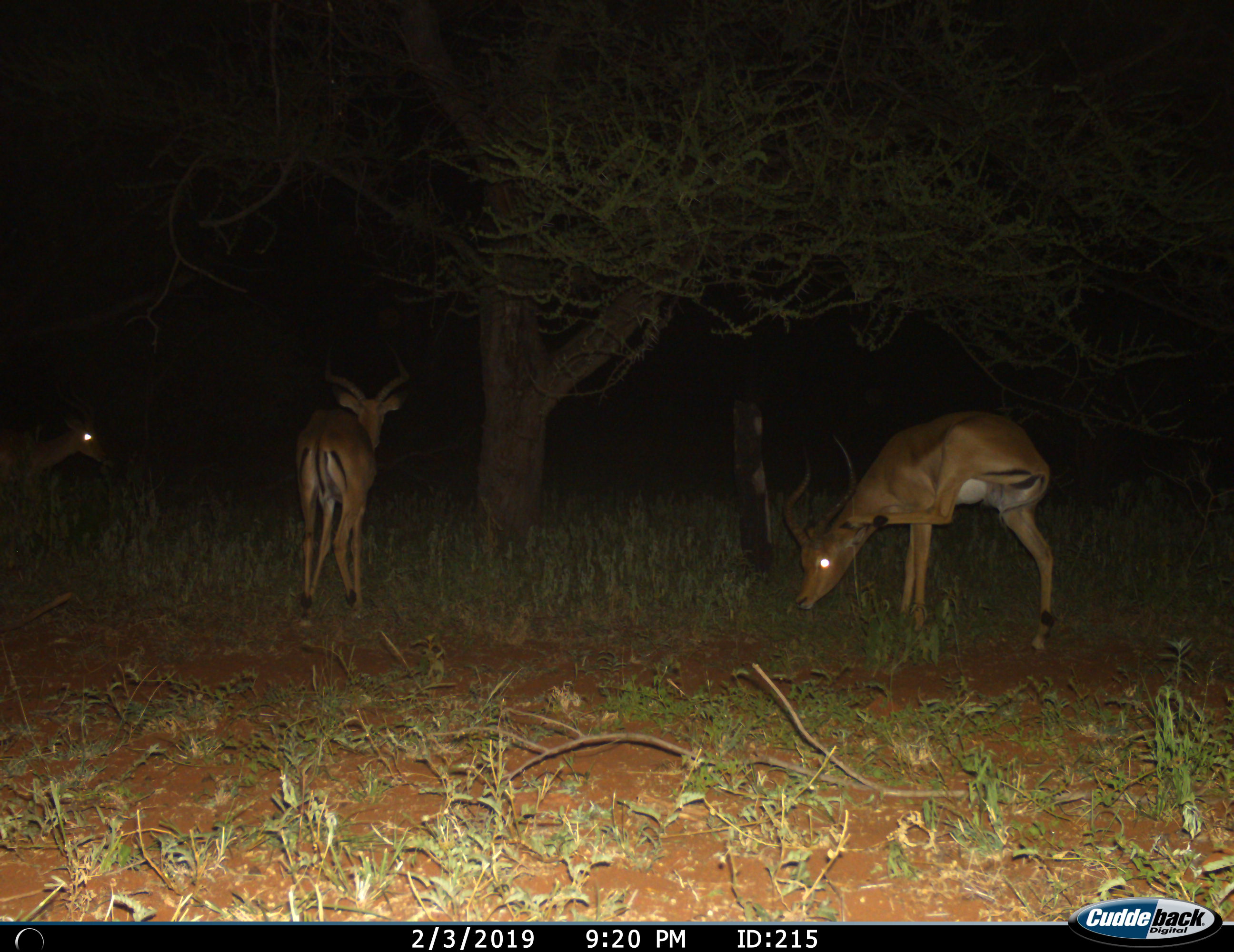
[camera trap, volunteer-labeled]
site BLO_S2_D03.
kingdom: Animalia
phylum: Chordata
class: Mammalia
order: Artiodactyla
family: Bovidae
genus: Aepyceros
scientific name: Aepyceros melampus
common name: impala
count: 3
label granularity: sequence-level